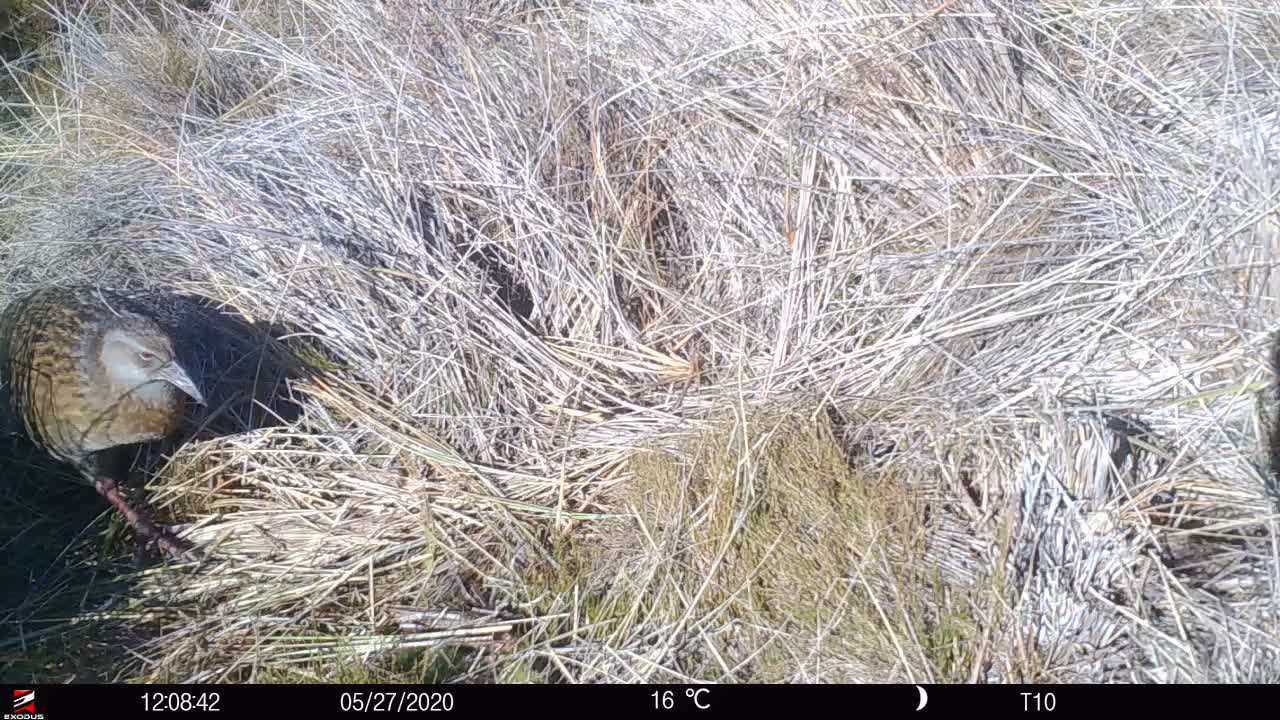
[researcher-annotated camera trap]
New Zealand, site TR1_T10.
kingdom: Animalia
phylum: Chordata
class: Aves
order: Gruiformes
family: Rallidae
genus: Gallirallus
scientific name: Gallirallus australis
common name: weka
Weka (Gallirallus australis).